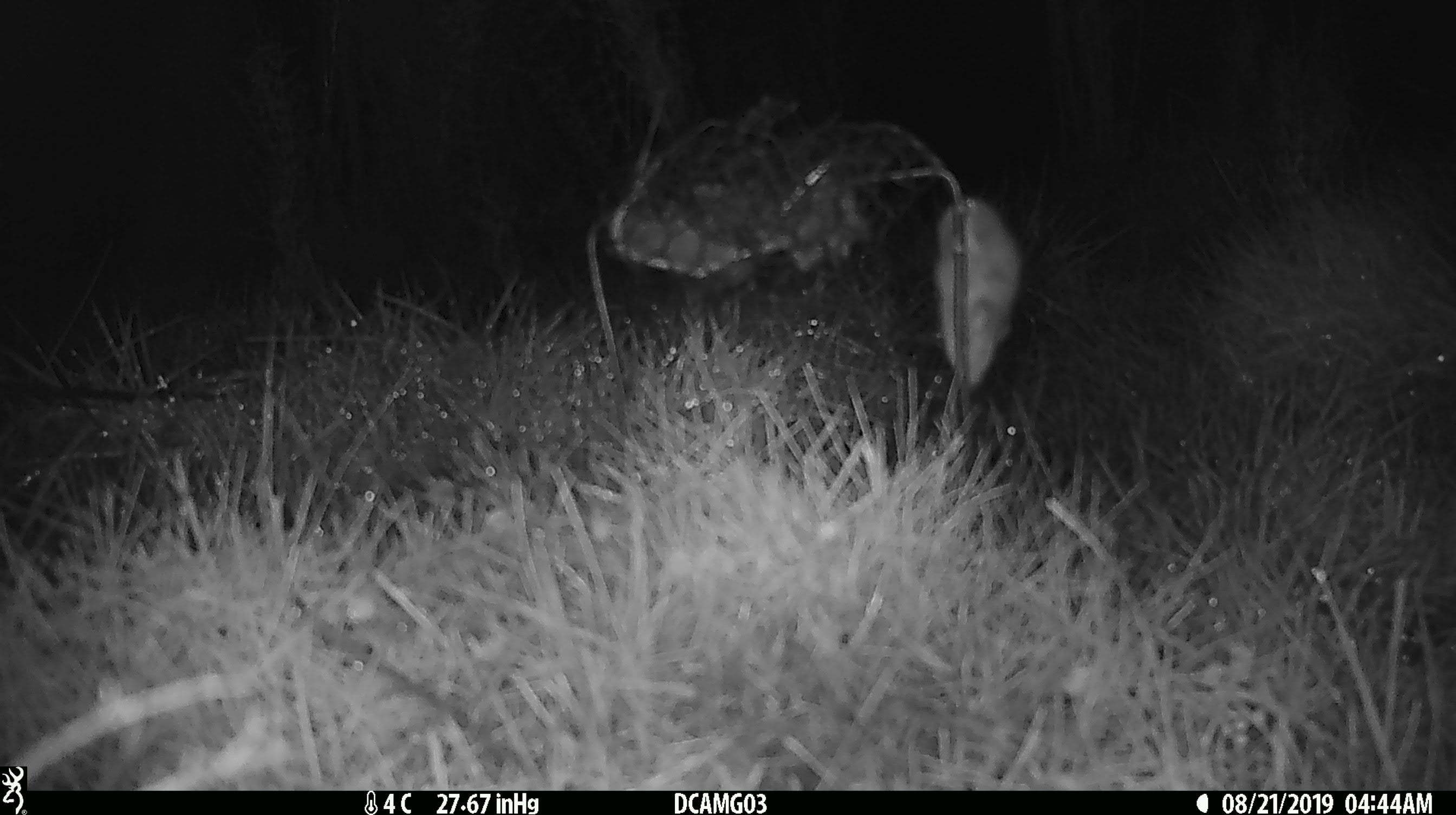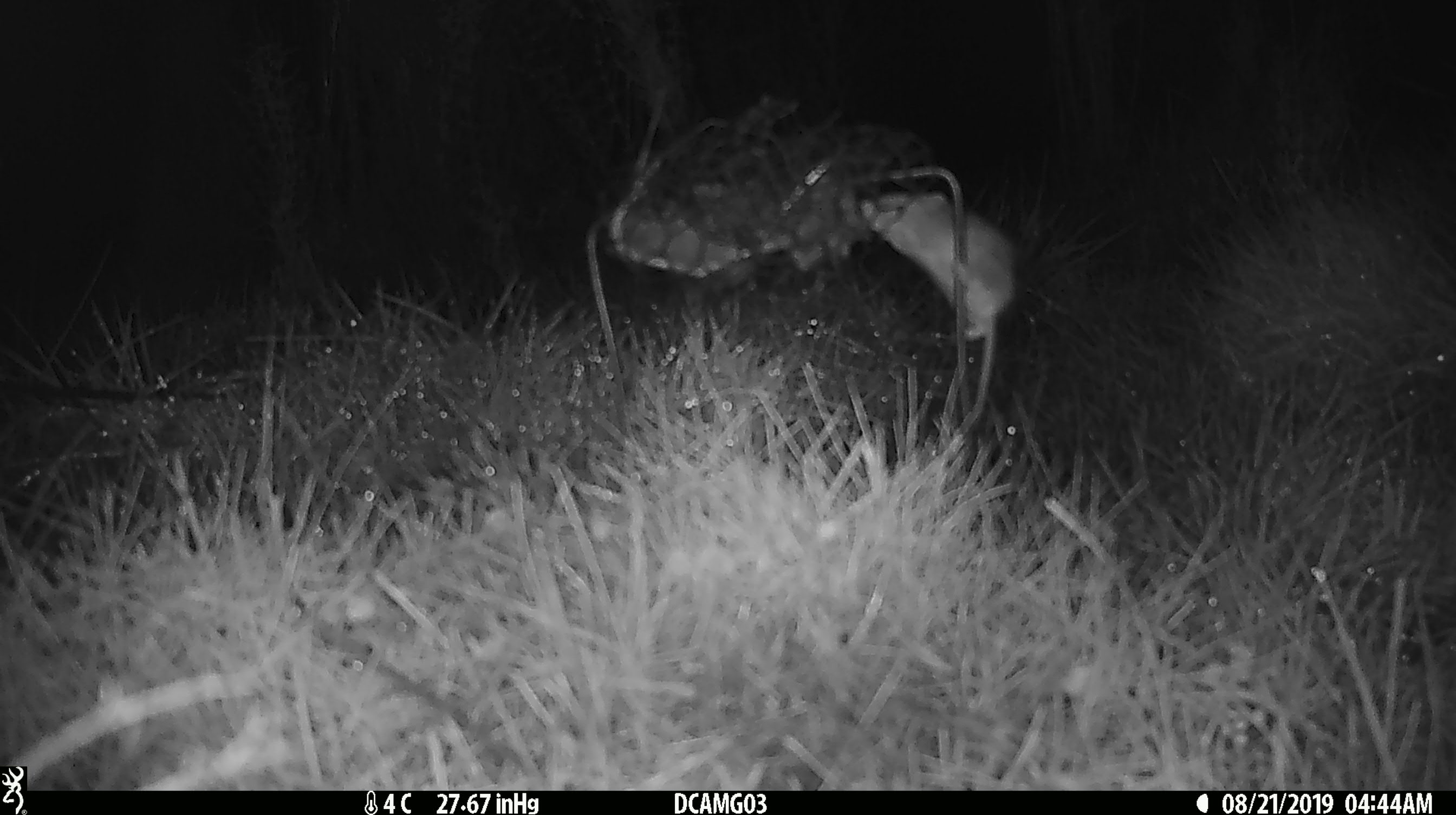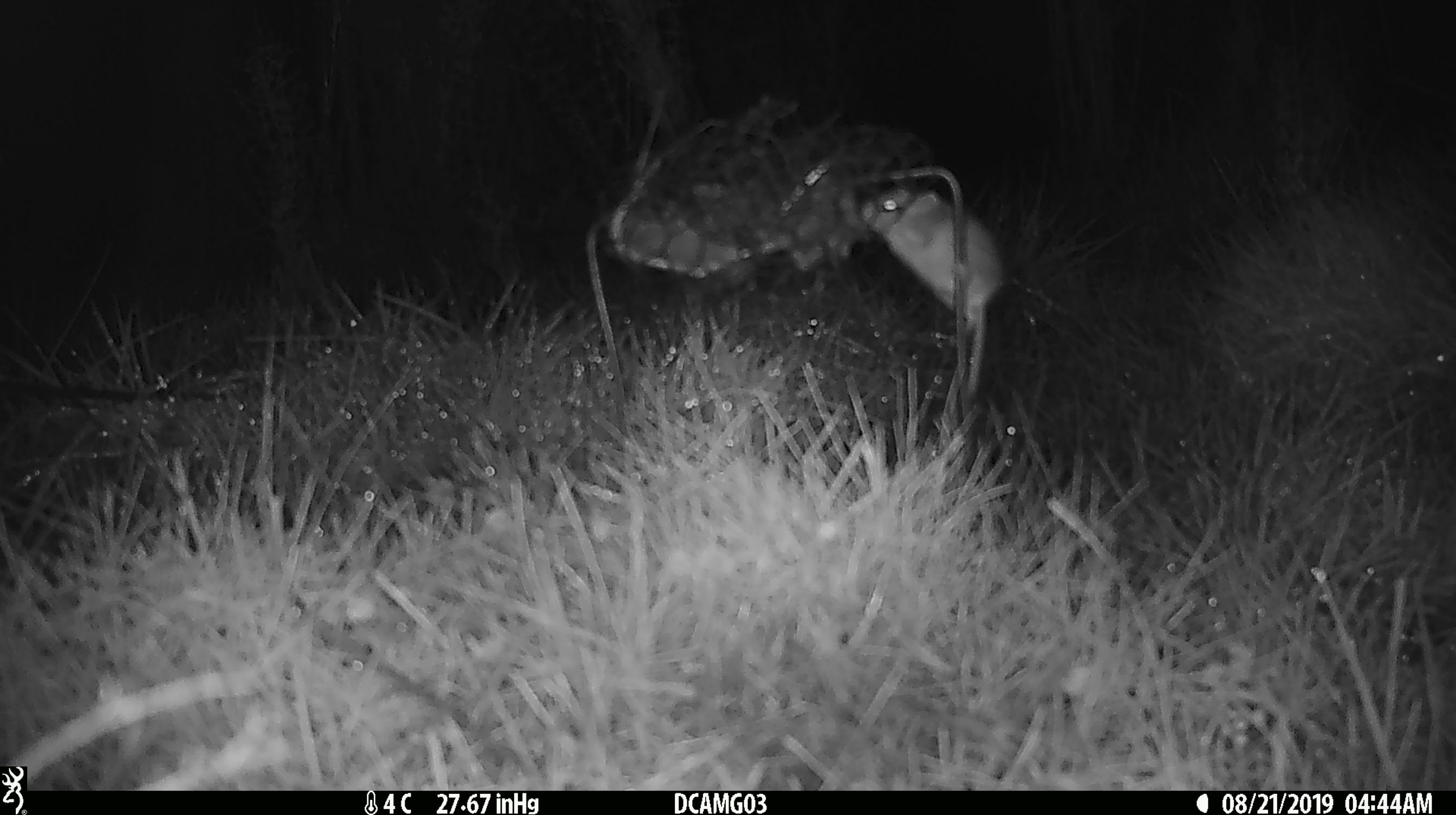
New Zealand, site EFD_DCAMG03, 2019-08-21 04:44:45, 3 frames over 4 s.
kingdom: Animalia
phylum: Chordata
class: Mammalia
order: Rodentia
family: Muridae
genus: Mus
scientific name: Mus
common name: mouse